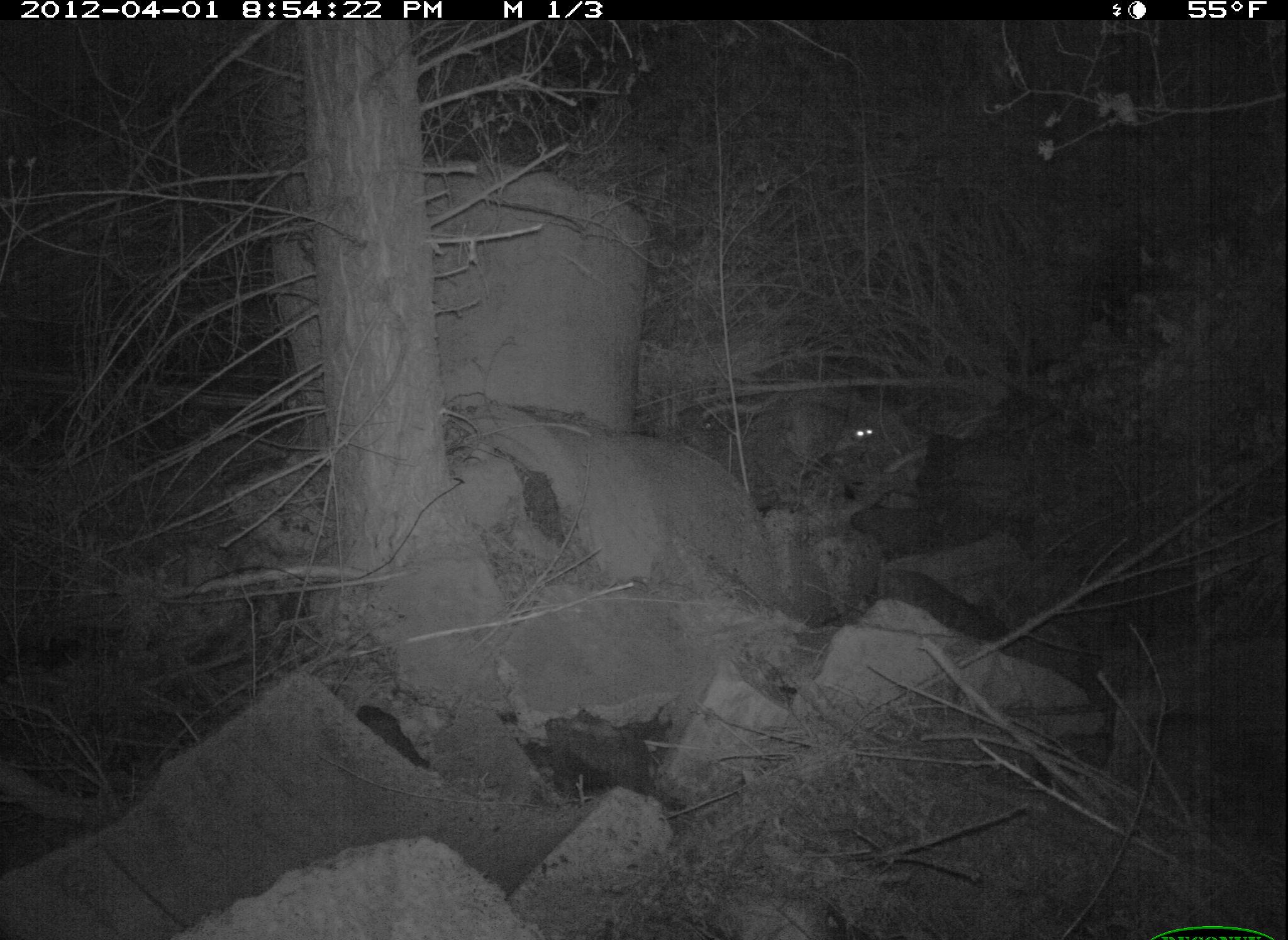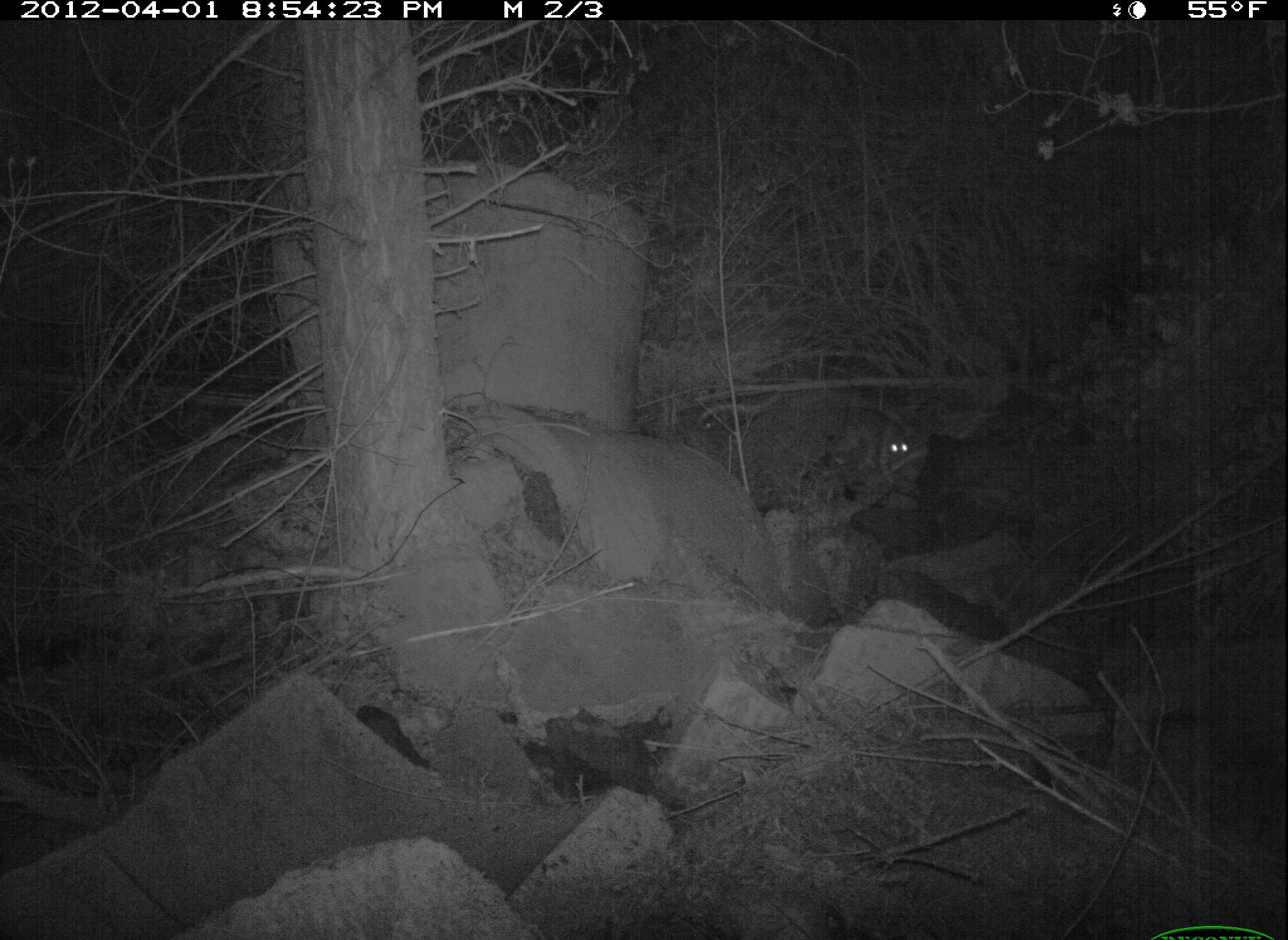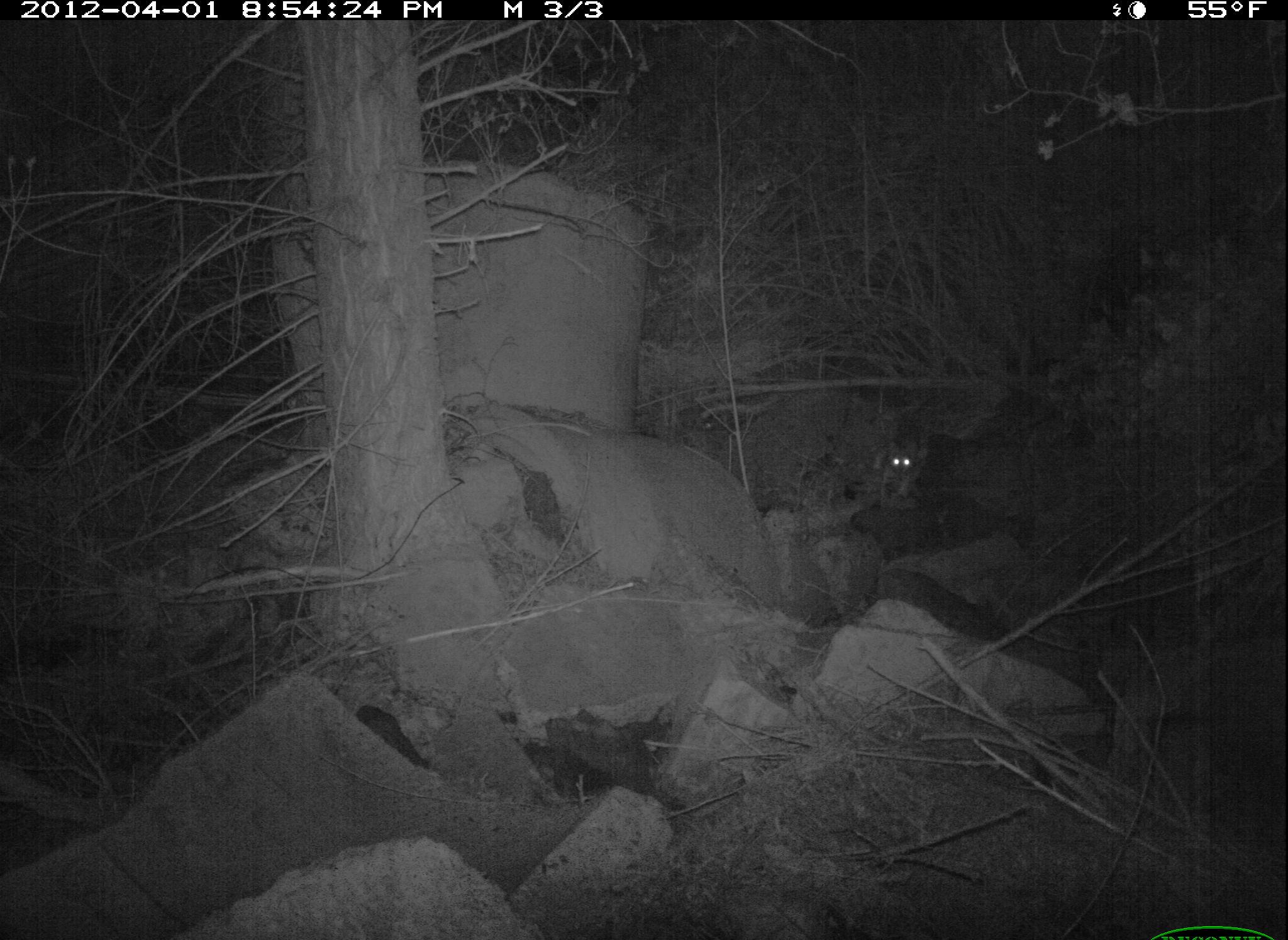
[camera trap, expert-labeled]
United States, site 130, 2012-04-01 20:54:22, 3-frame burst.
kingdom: Animalia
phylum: Chordata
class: Mammalia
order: Carnivora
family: Felidae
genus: Lynx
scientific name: Lynx rufus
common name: bobcat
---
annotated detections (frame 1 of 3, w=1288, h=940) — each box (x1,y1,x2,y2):
bobcat: (749,377,894,503)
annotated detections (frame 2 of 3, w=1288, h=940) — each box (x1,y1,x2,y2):
bobcat: (807,393,947,504)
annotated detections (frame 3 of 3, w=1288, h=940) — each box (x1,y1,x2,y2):
bobcat: (847,420,943,517)